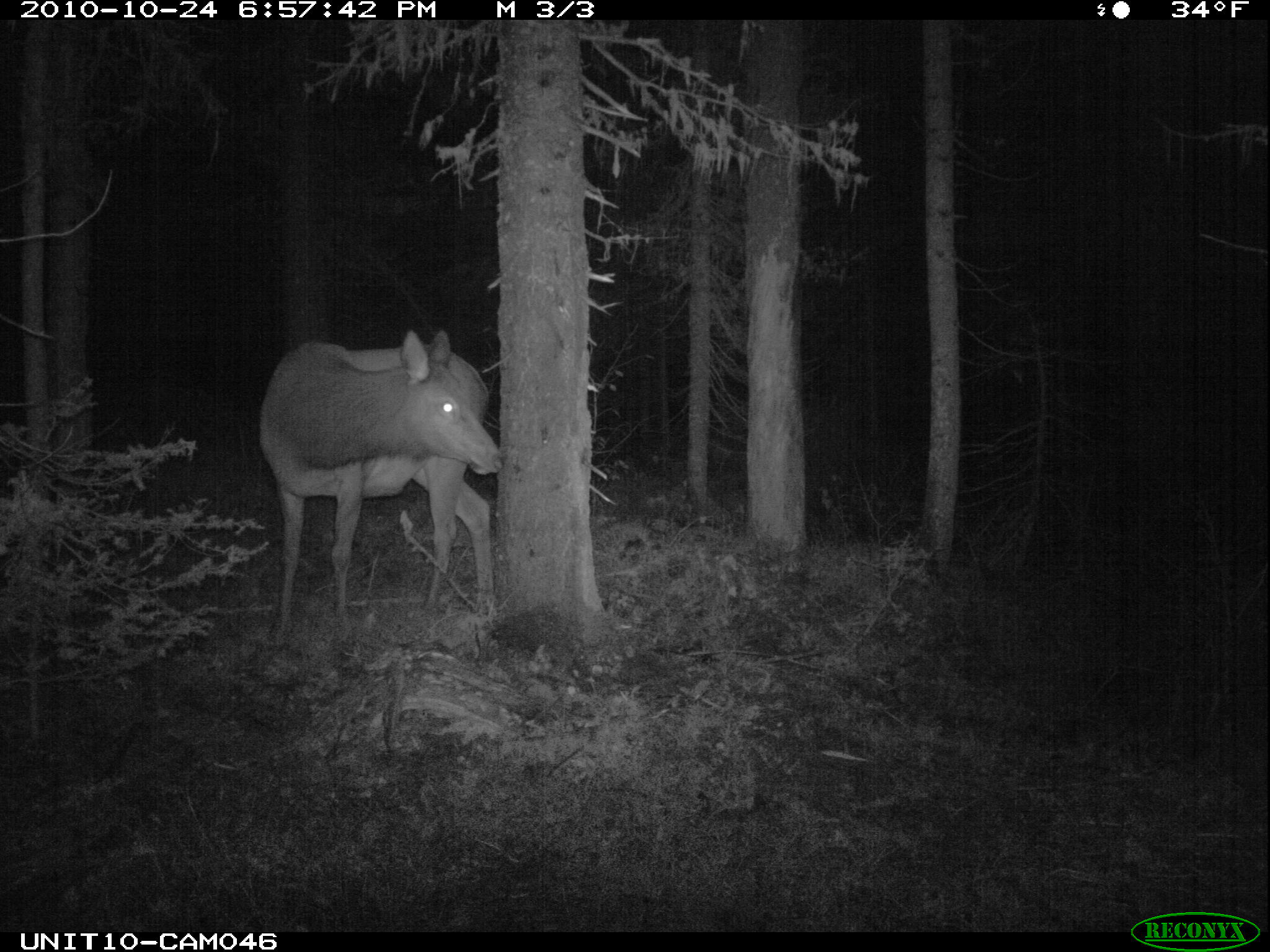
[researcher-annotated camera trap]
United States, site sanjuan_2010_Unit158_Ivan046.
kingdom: Animalia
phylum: Chordata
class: Mammalia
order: Artiodactyla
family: Cervidae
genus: Cervus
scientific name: Cervus elaphus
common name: red deer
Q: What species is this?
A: Cervus elaphus (red deer).